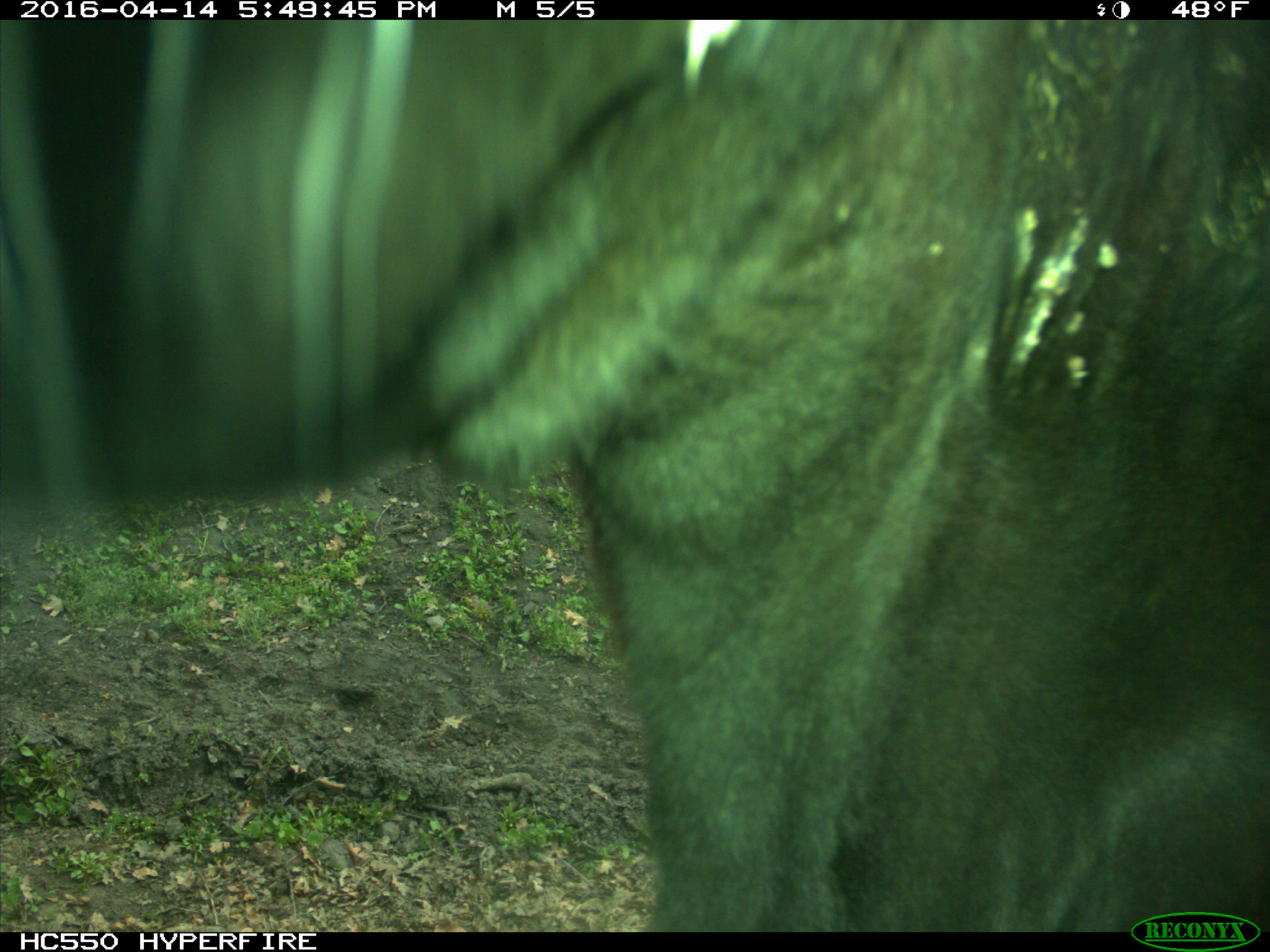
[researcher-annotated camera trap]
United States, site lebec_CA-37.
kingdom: Animalia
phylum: Chordata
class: Mammalia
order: Artiodactyla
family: Bovidae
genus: Bos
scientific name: Bos taurus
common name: domestic cow